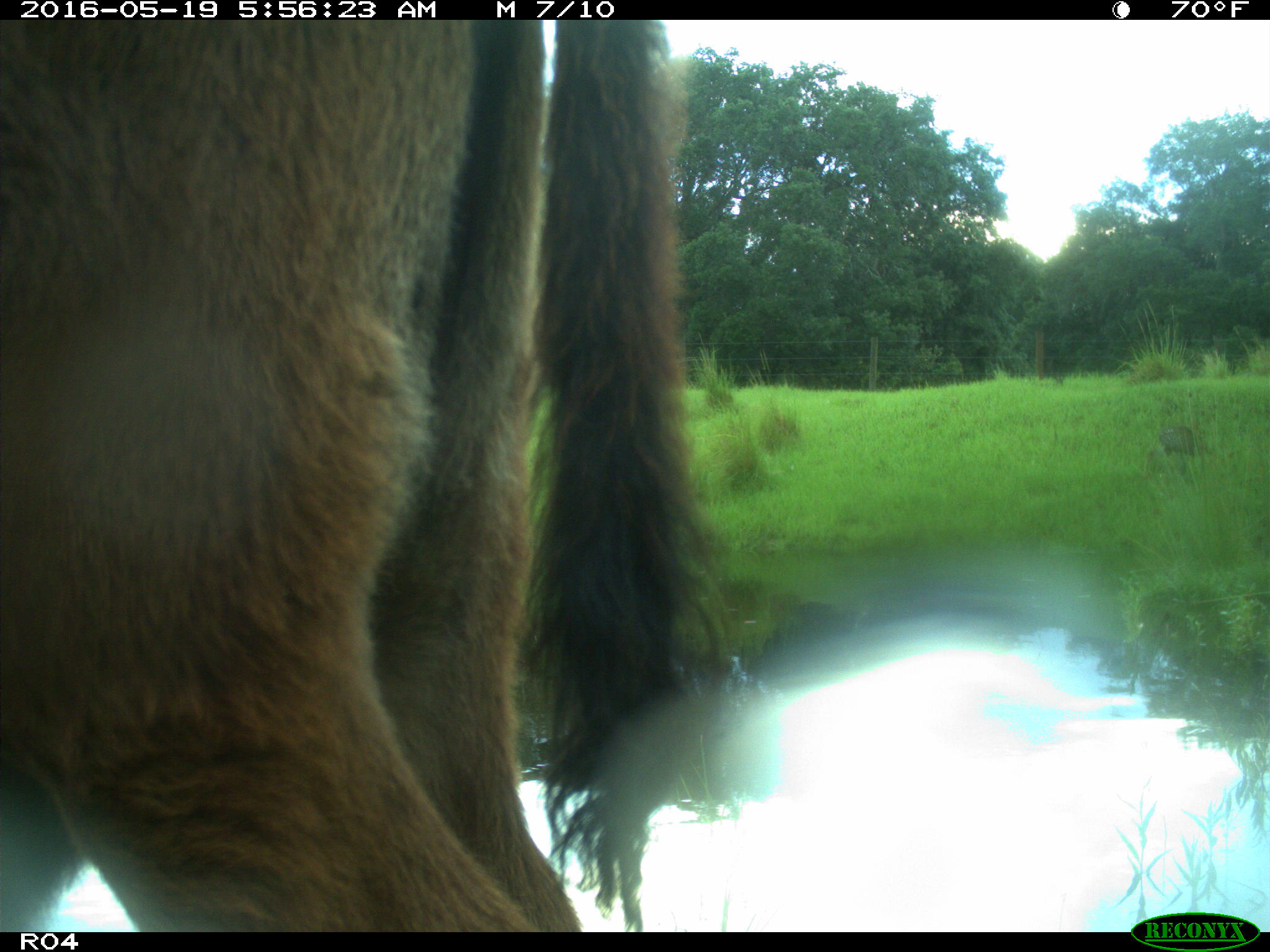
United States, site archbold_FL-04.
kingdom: Animalia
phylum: Chordata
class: Mammalia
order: Artiodactyla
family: Bovidae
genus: Bos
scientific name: Bos taurus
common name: domestic cow